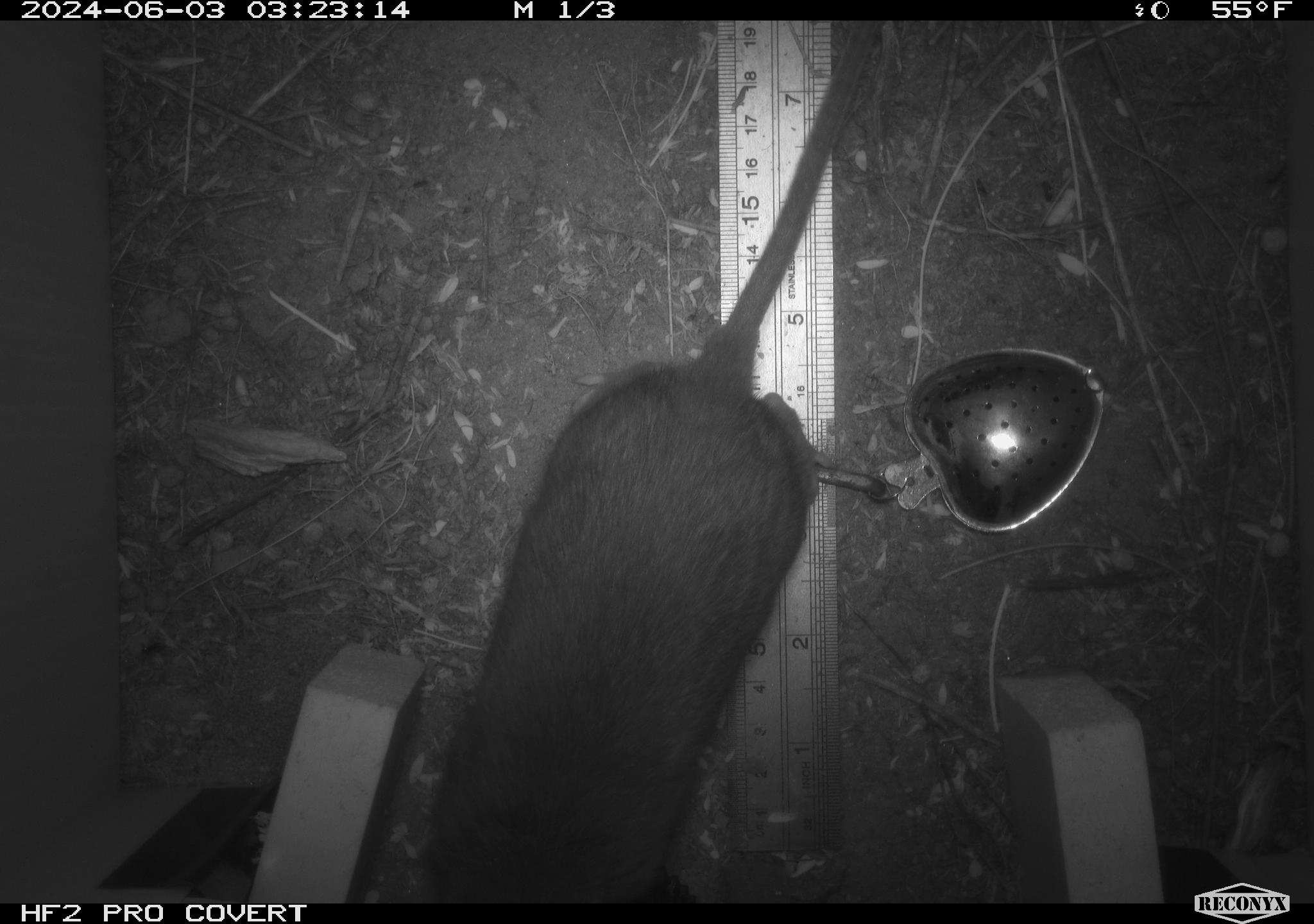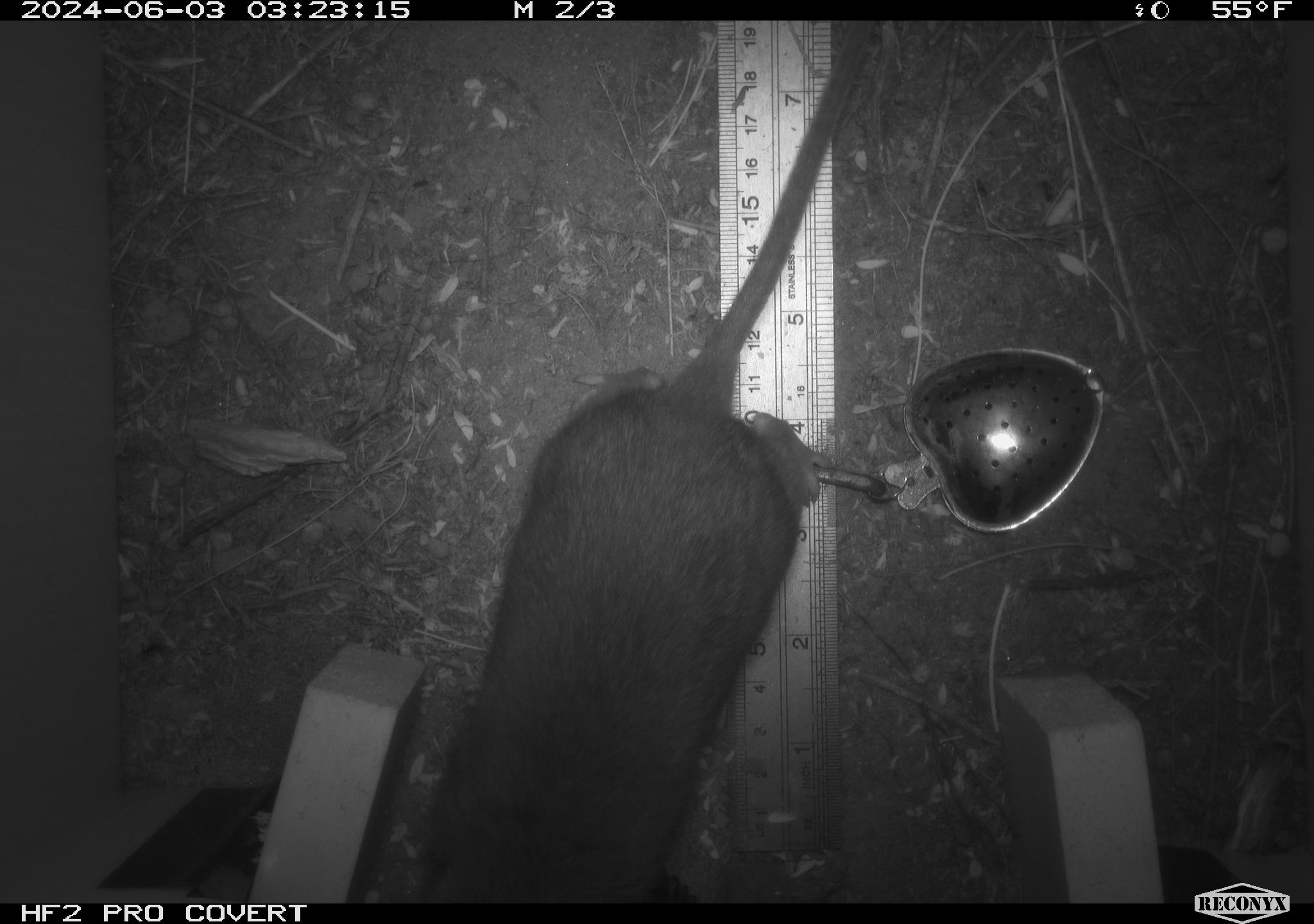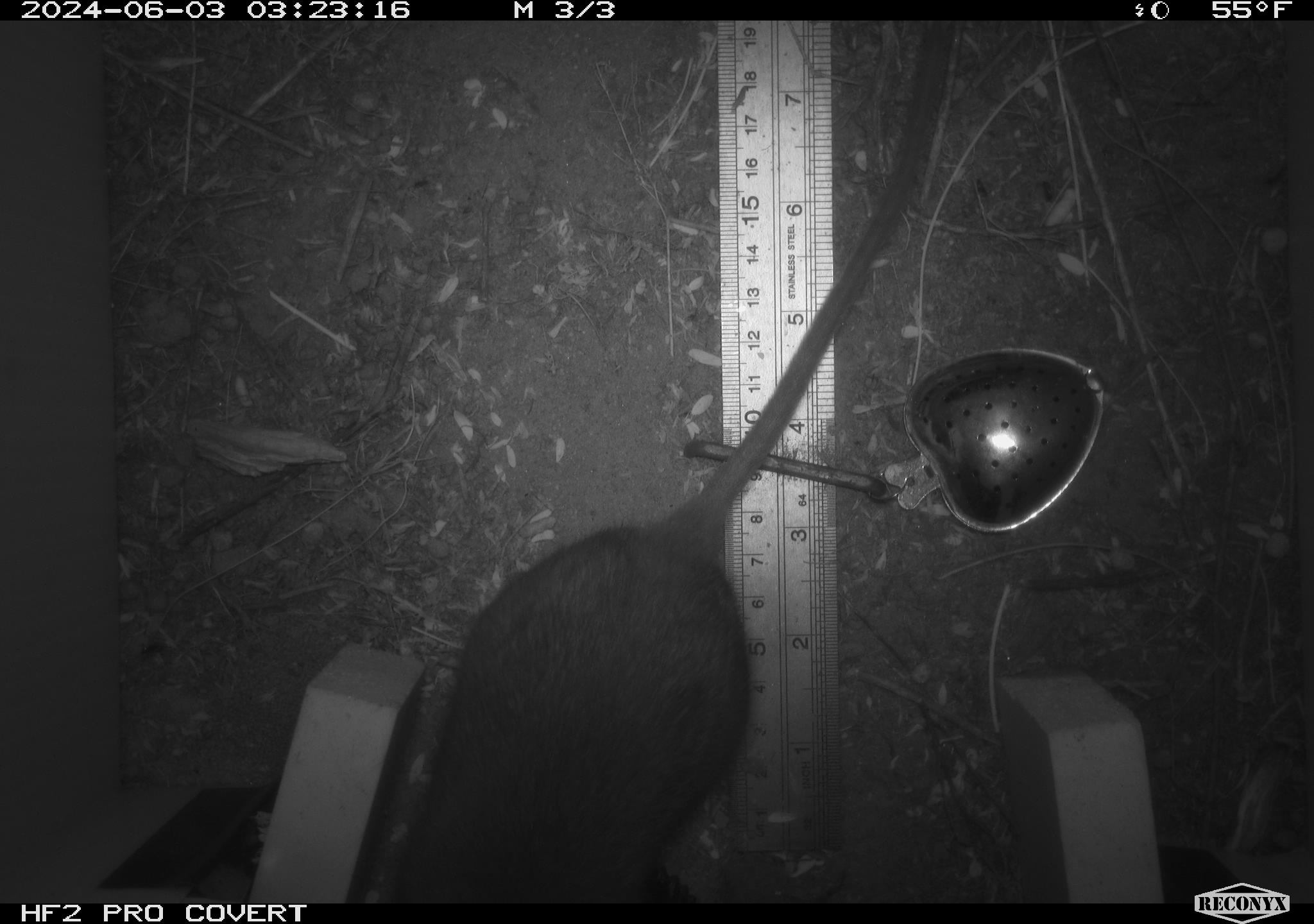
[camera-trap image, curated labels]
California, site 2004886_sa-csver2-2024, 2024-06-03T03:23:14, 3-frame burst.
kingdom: Animalia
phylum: Chordata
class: Mammalia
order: Rodentia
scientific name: Rodentia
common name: rodent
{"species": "rodent (Rodentia)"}